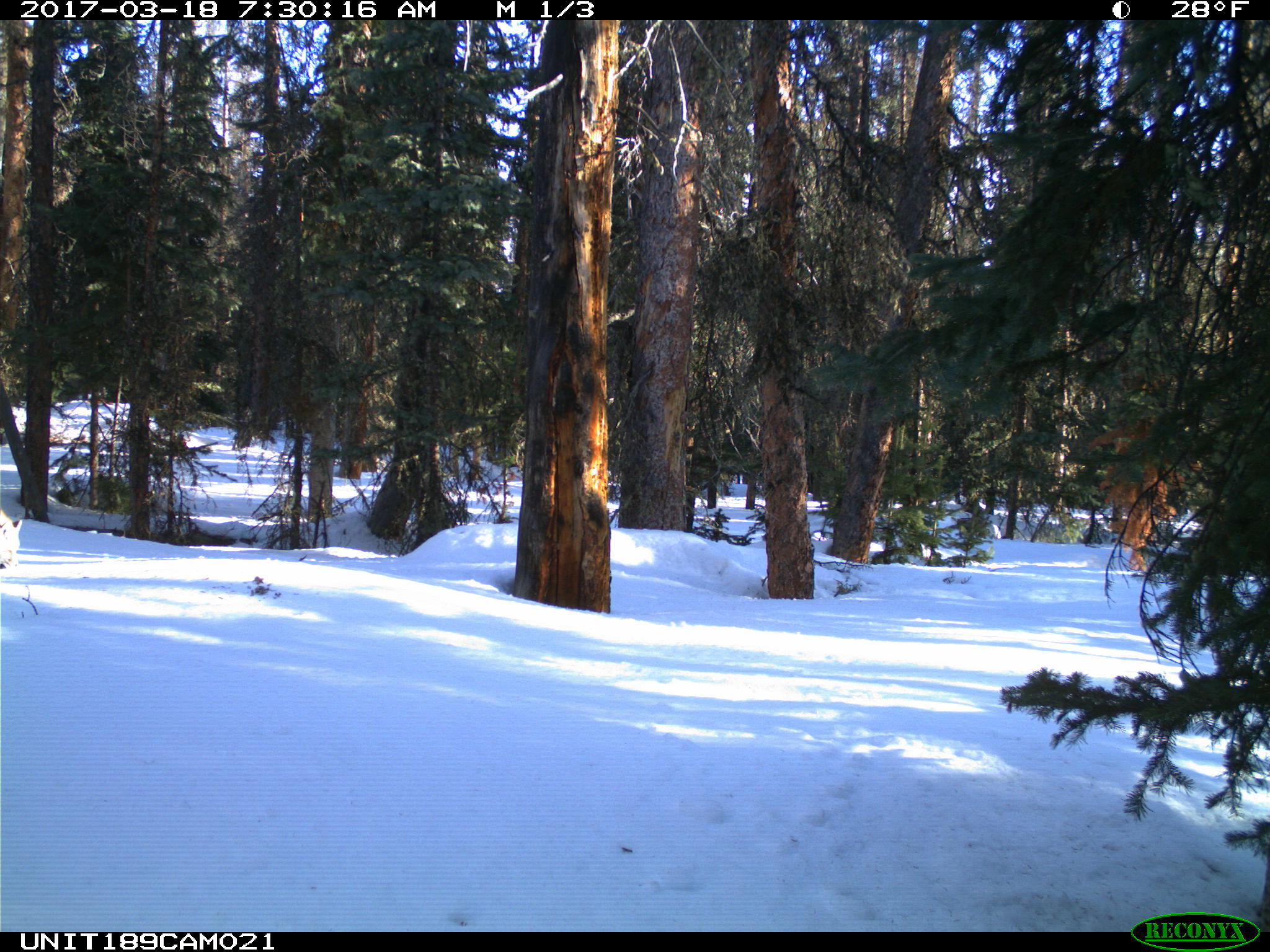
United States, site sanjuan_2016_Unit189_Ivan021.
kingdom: Animalia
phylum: Chordata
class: Mammalia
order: Carnivora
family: Canidae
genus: Vulpes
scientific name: Vulpes vulpes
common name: red fox